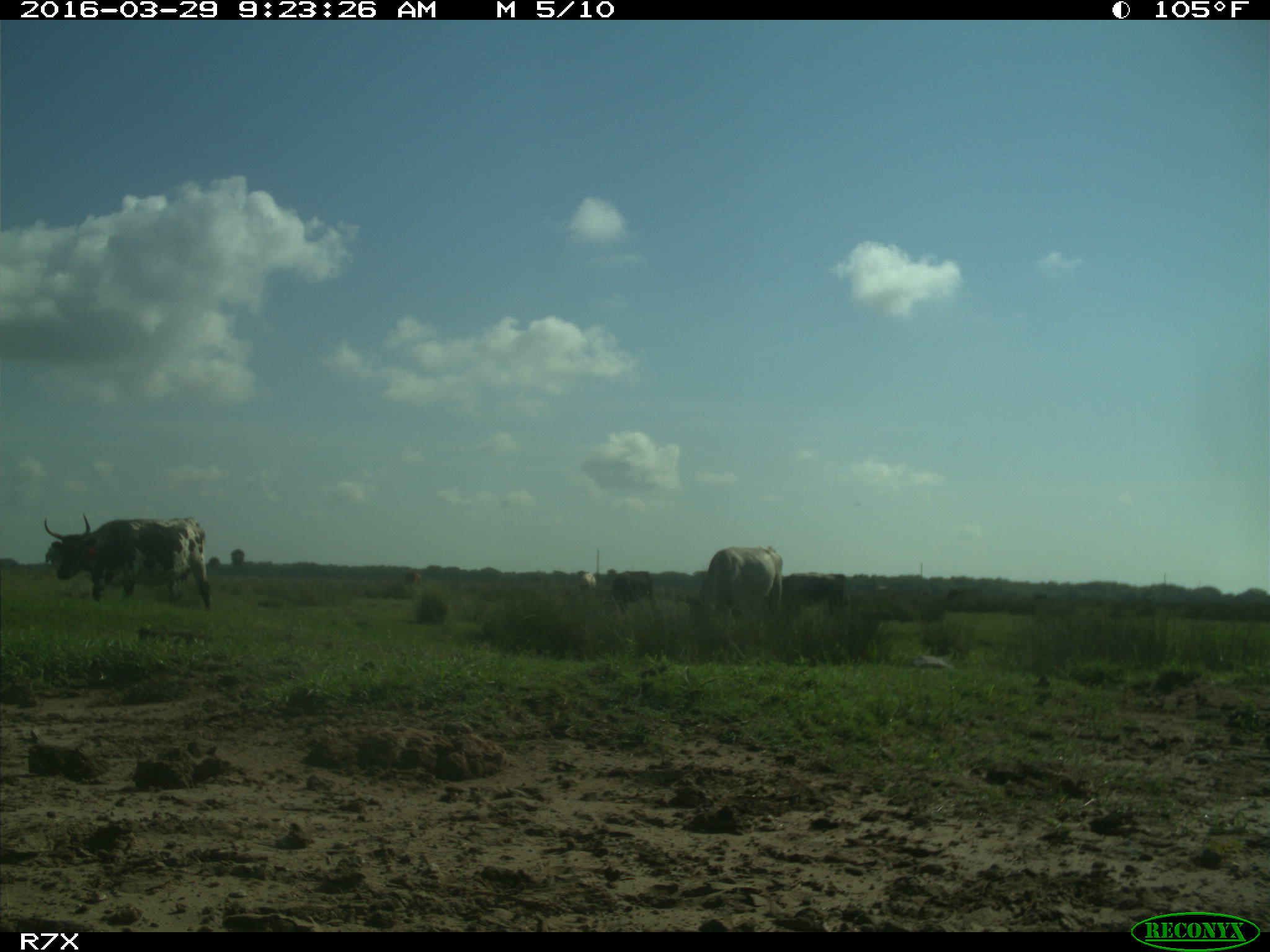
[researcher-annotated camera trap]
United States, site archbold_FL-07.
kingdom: Animalia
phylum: Chordata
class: Mammalia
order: Artiodactyla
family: Bovidae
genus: Bos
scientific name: Bos taurus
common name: domestic cow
Bos taurus (domestic cow).